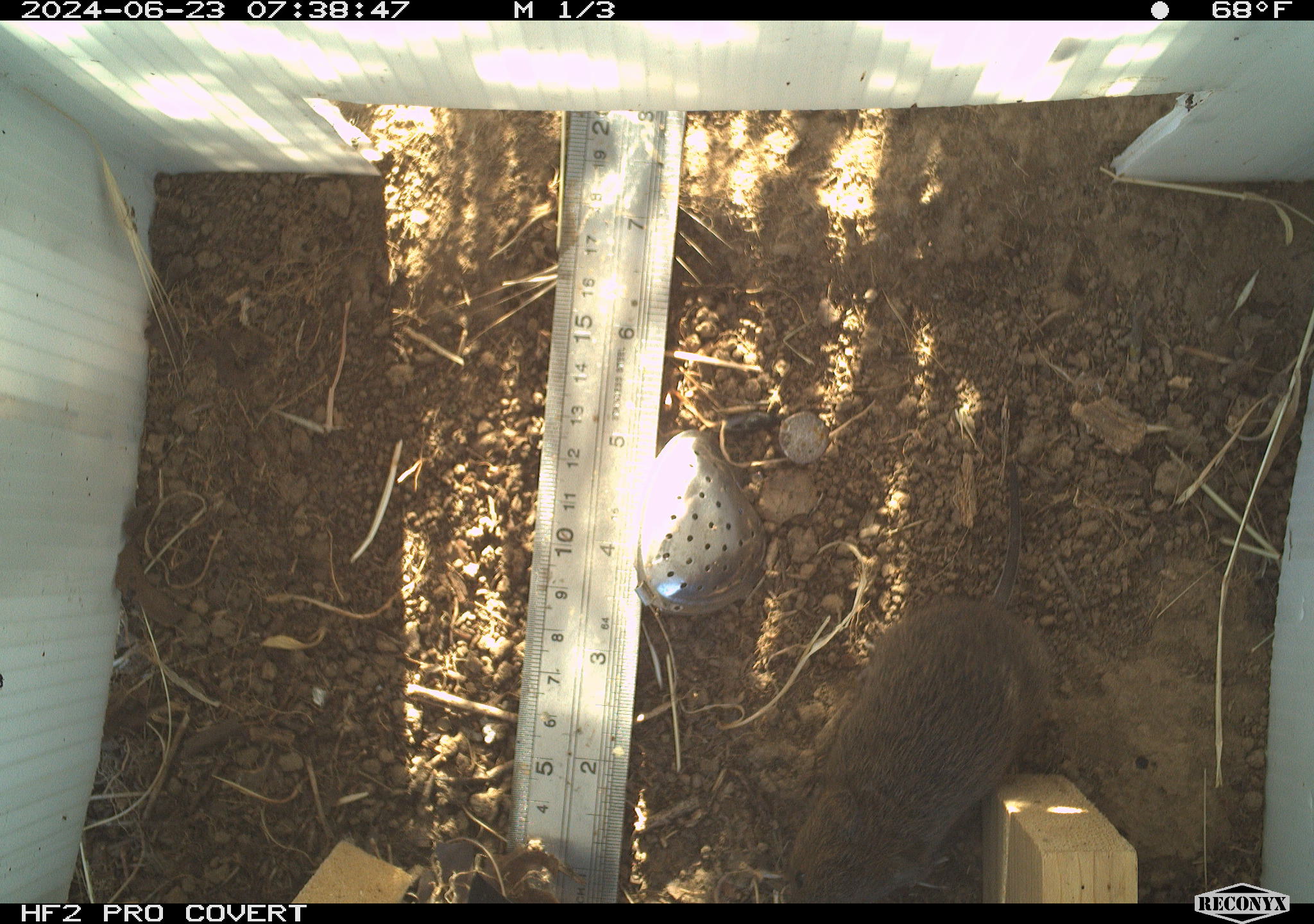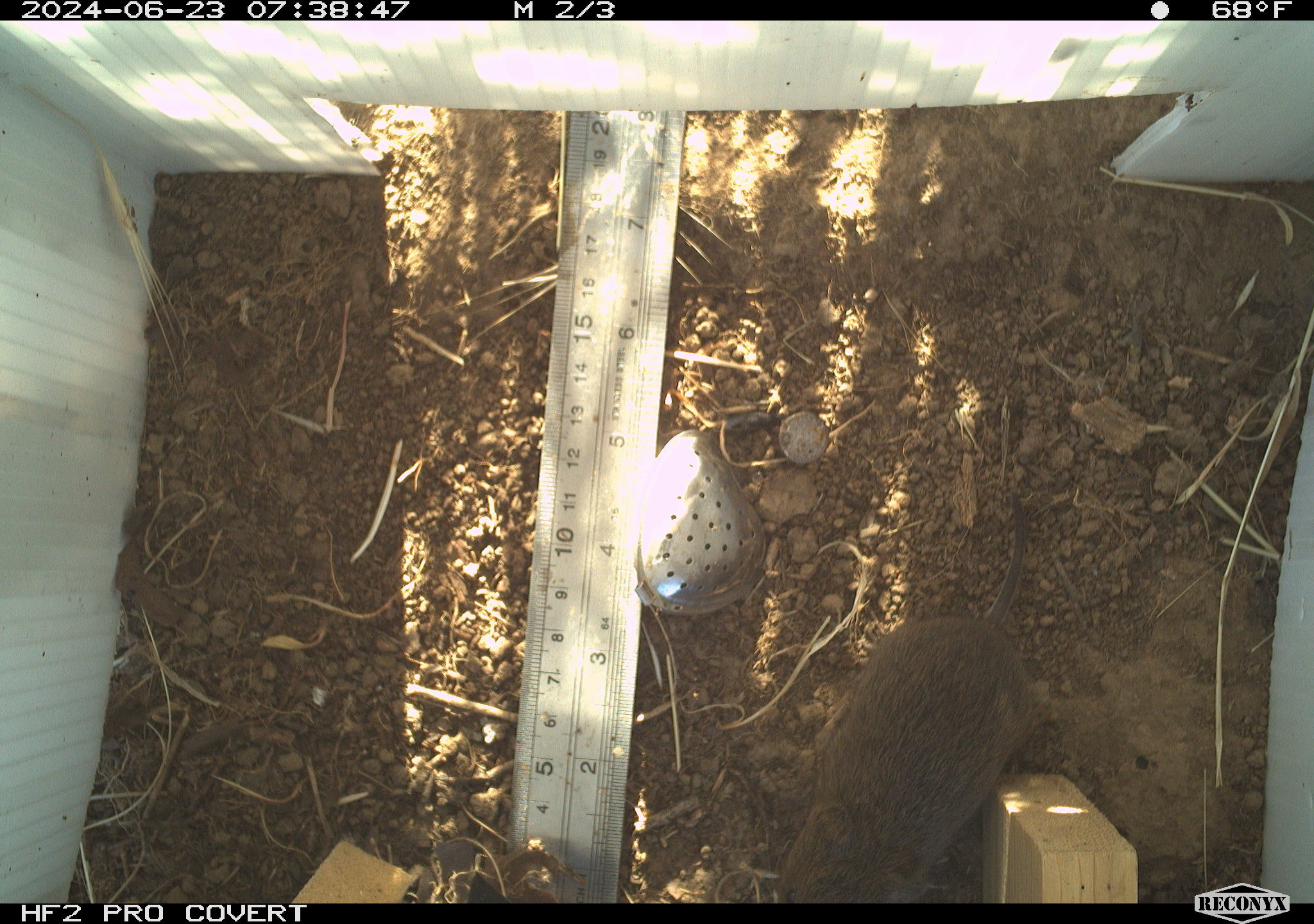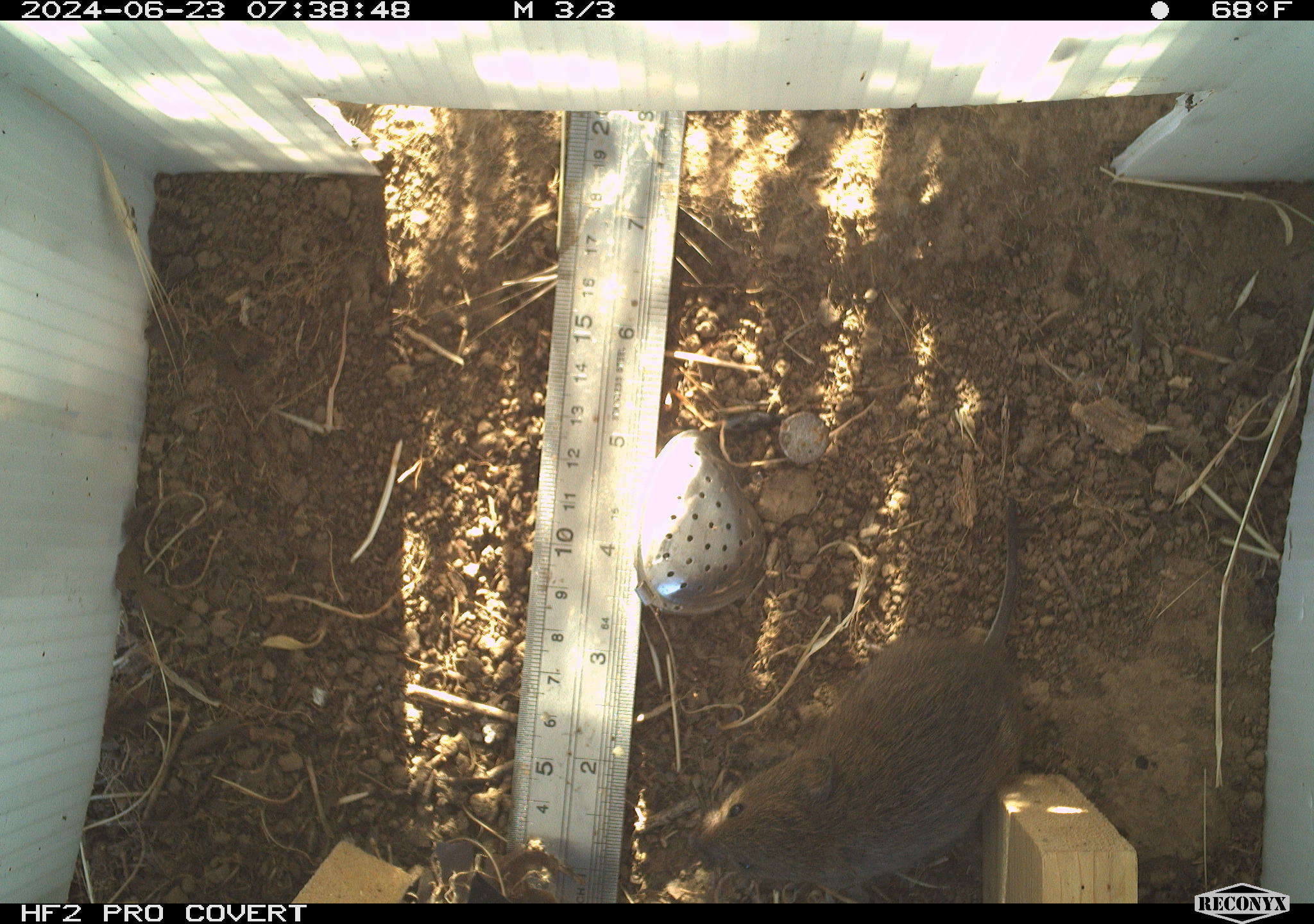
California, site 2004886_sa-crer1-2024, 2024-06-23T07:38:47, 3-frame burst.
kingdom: Animalia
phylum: Chordata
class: Mammalia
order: Rodentia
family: Cricetidae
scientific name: Arvicolinae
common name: voles, lemmings, and muskrats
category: arvicolinae subfamily